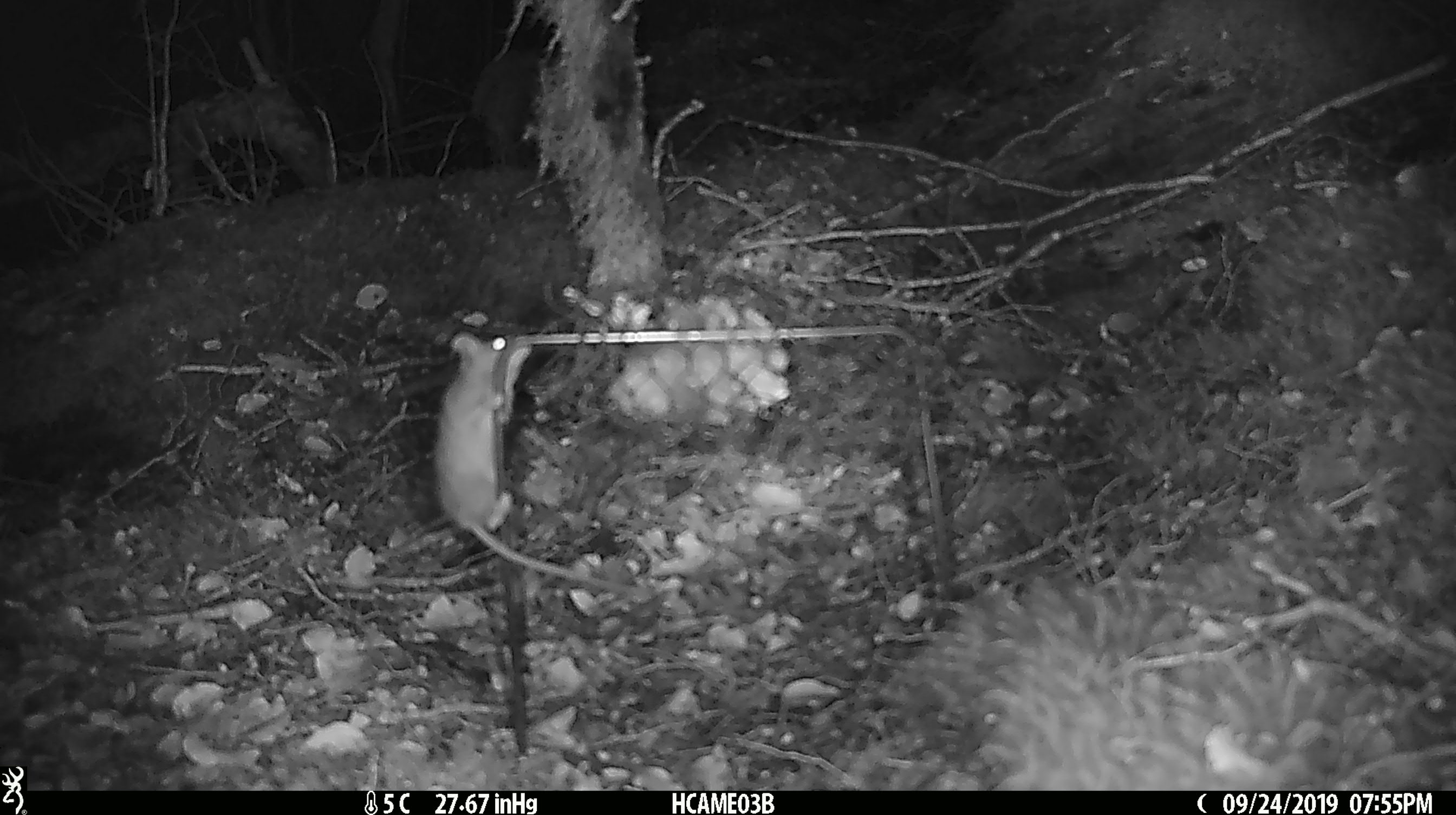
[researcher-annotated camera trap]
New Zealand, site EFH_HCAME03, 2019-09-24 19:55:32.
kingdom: Animalia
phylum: Chordata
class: Mammalia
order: Rodentia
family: Muridae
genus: Mus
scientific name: Mus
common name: mouse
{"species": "mouse (Mus)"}